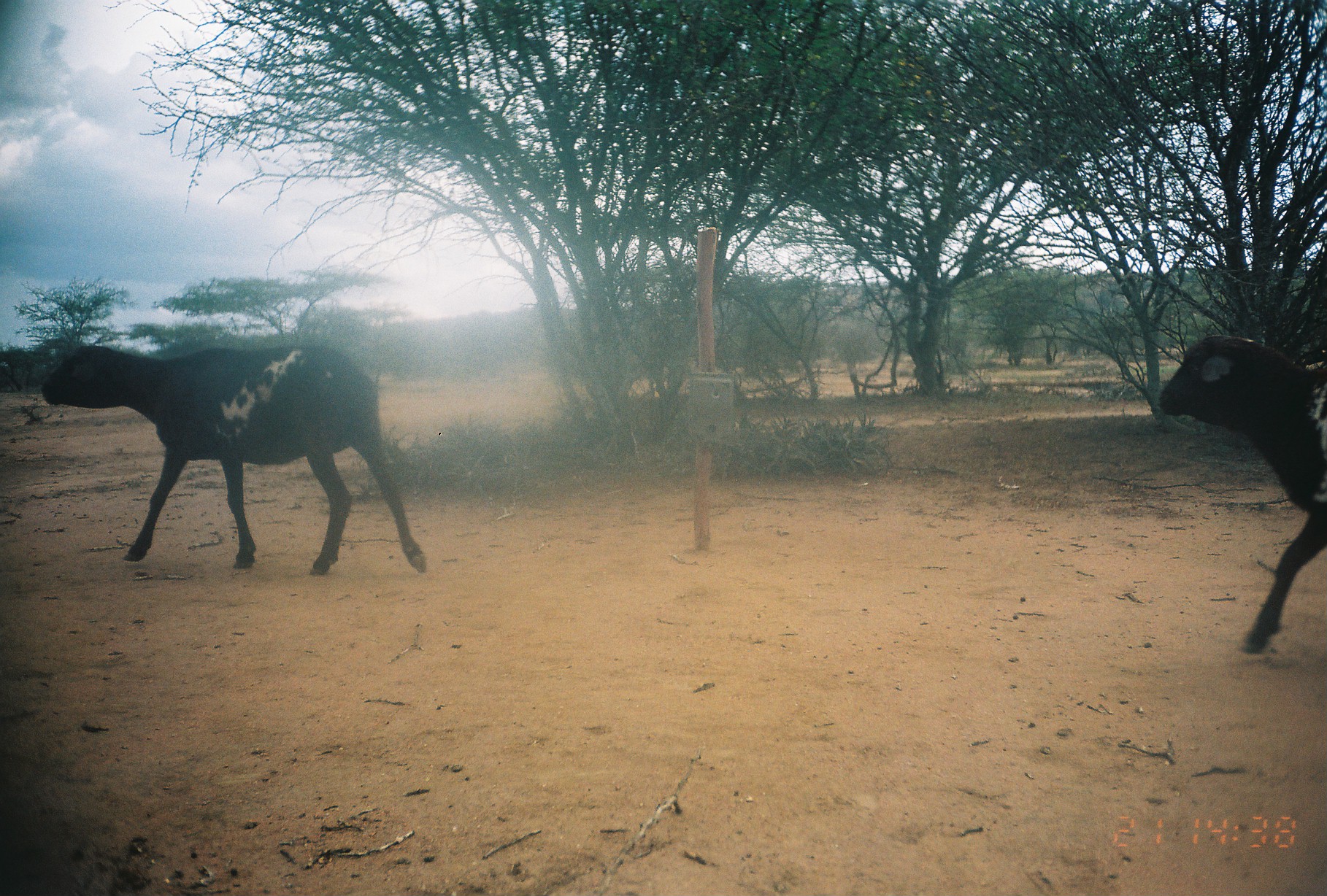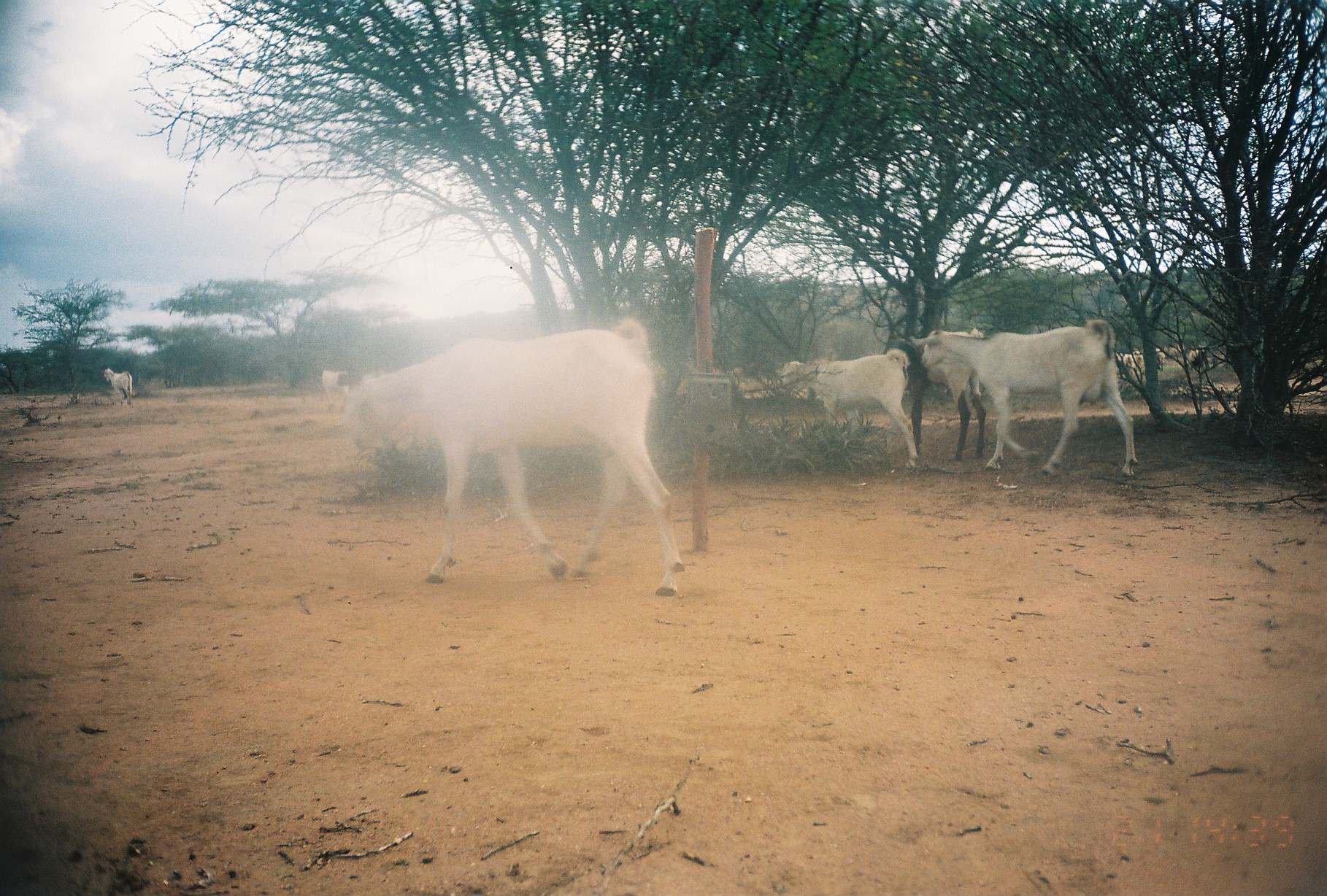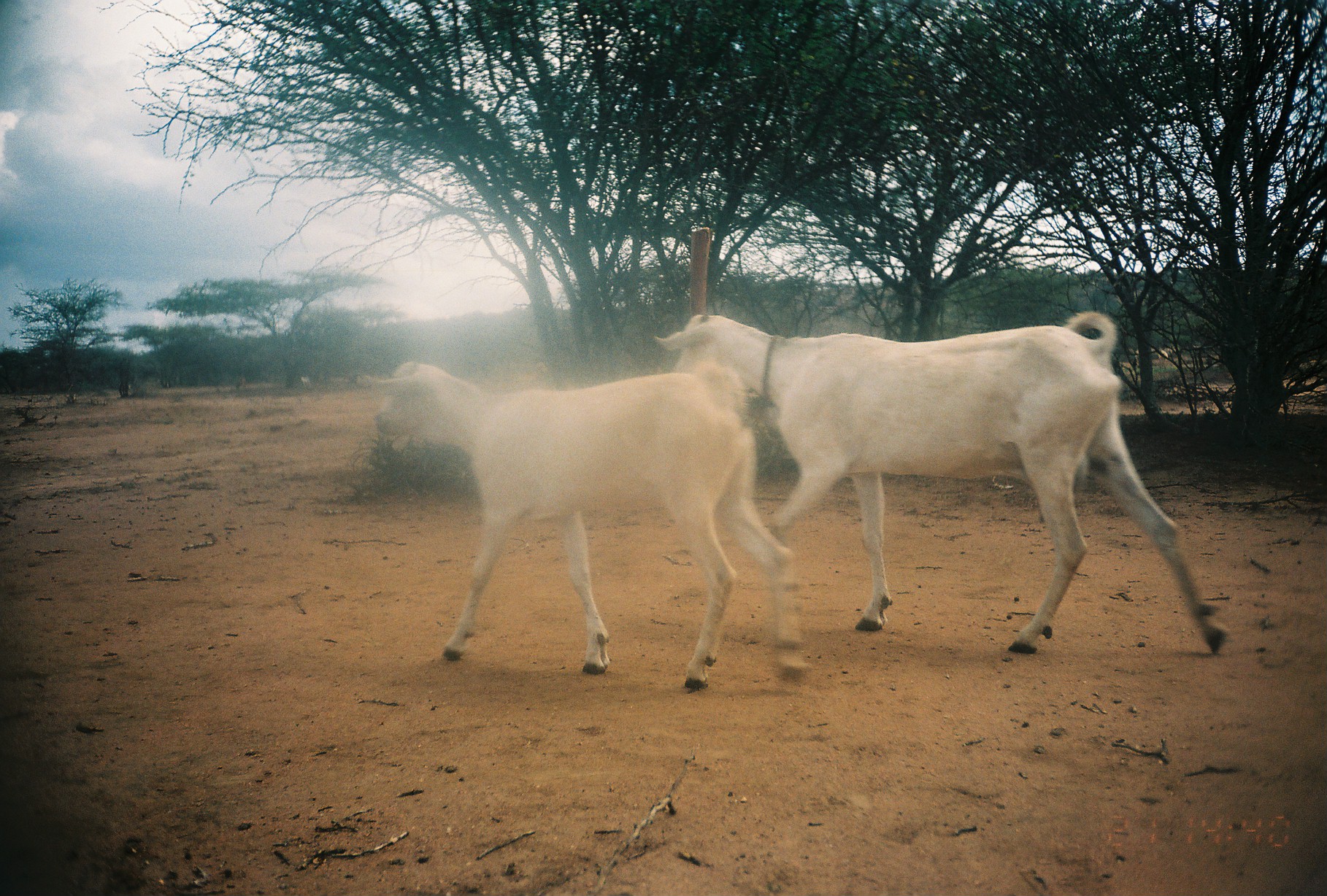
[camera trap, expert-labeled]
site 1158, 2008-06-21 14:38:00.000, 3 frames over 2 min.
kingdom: Animalia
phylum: Chordata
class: Mammalia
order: Artiodactyla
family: Bovidae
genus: Ovis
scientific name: Ovis aries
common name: domestic sheep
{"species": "Ovis aries (domestic sheep)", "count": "2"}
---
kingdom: Animalia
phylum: Chordata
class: Mammalia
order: Artiodactyla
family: Bovidae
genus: Capra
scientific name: Capra aegagrus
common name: wild goat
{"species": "Capra aegagrus (wild goat)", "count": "10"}